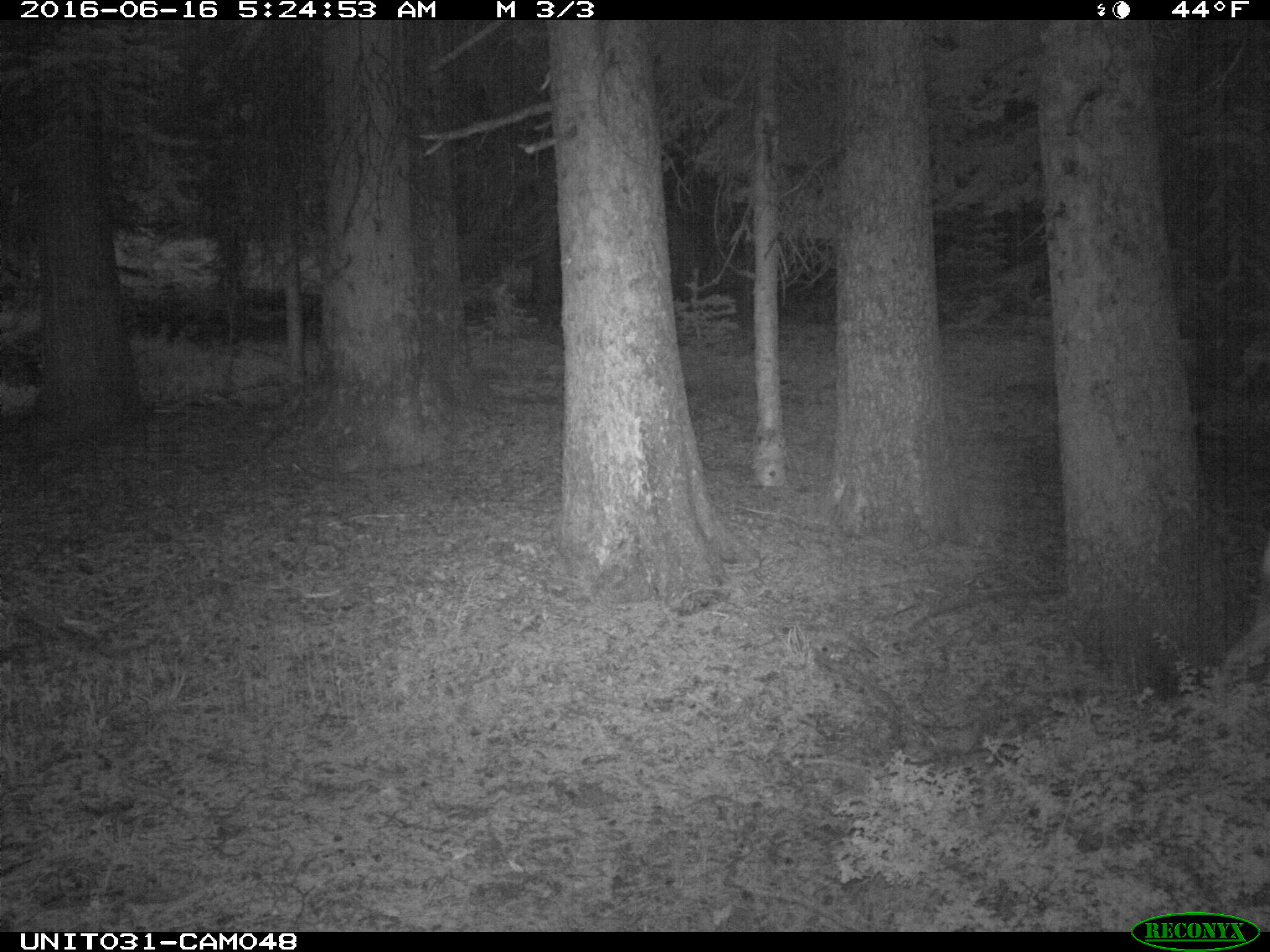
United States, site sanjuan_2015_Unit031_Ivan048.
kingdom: Animalia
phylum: Chordata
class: Mammalia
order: Artiodactyla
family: Cervidae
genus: Odocoileus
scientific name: Odocoileus hemionus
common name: mule deer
Odocoileus hemionus (mule deer).